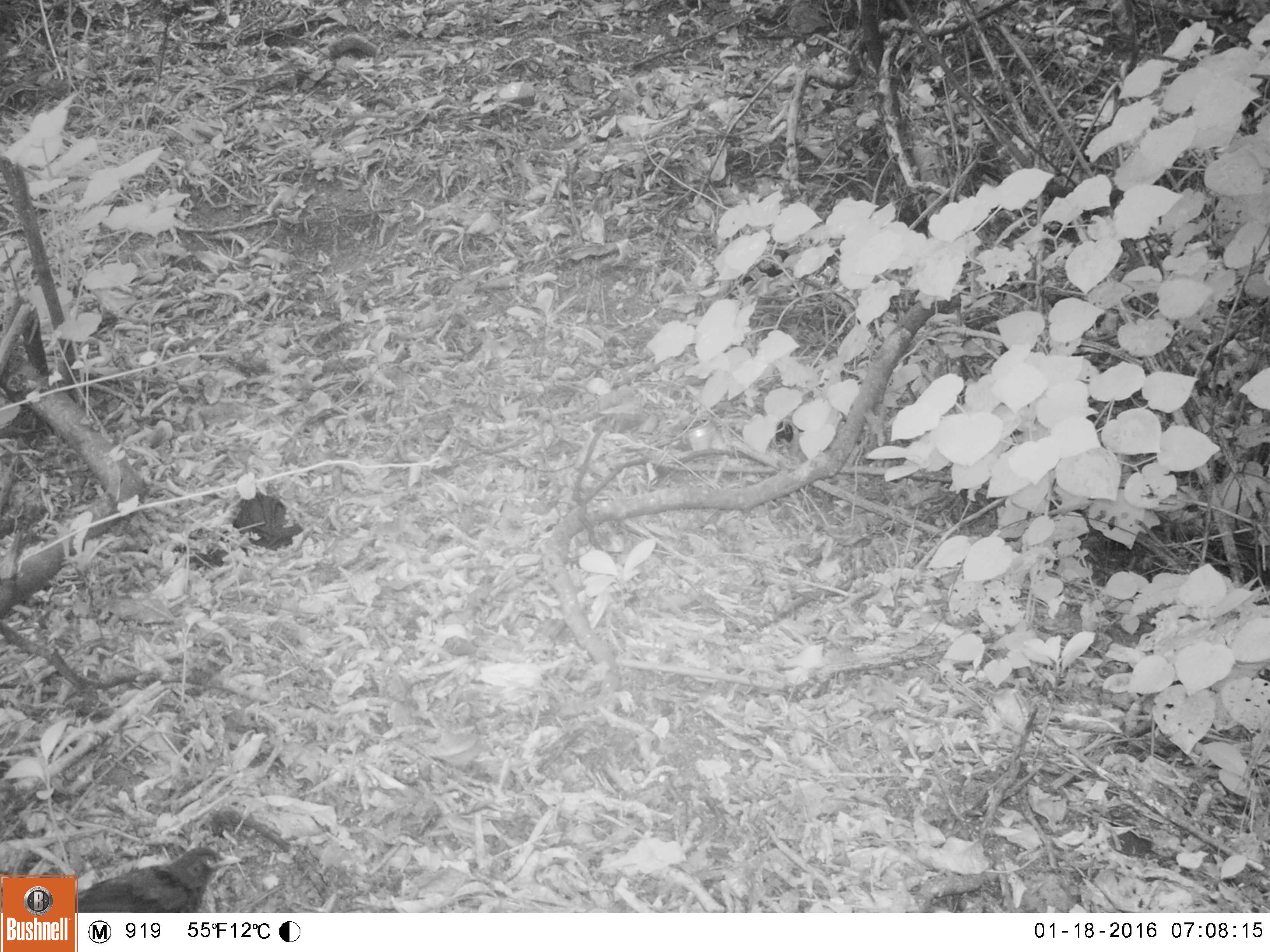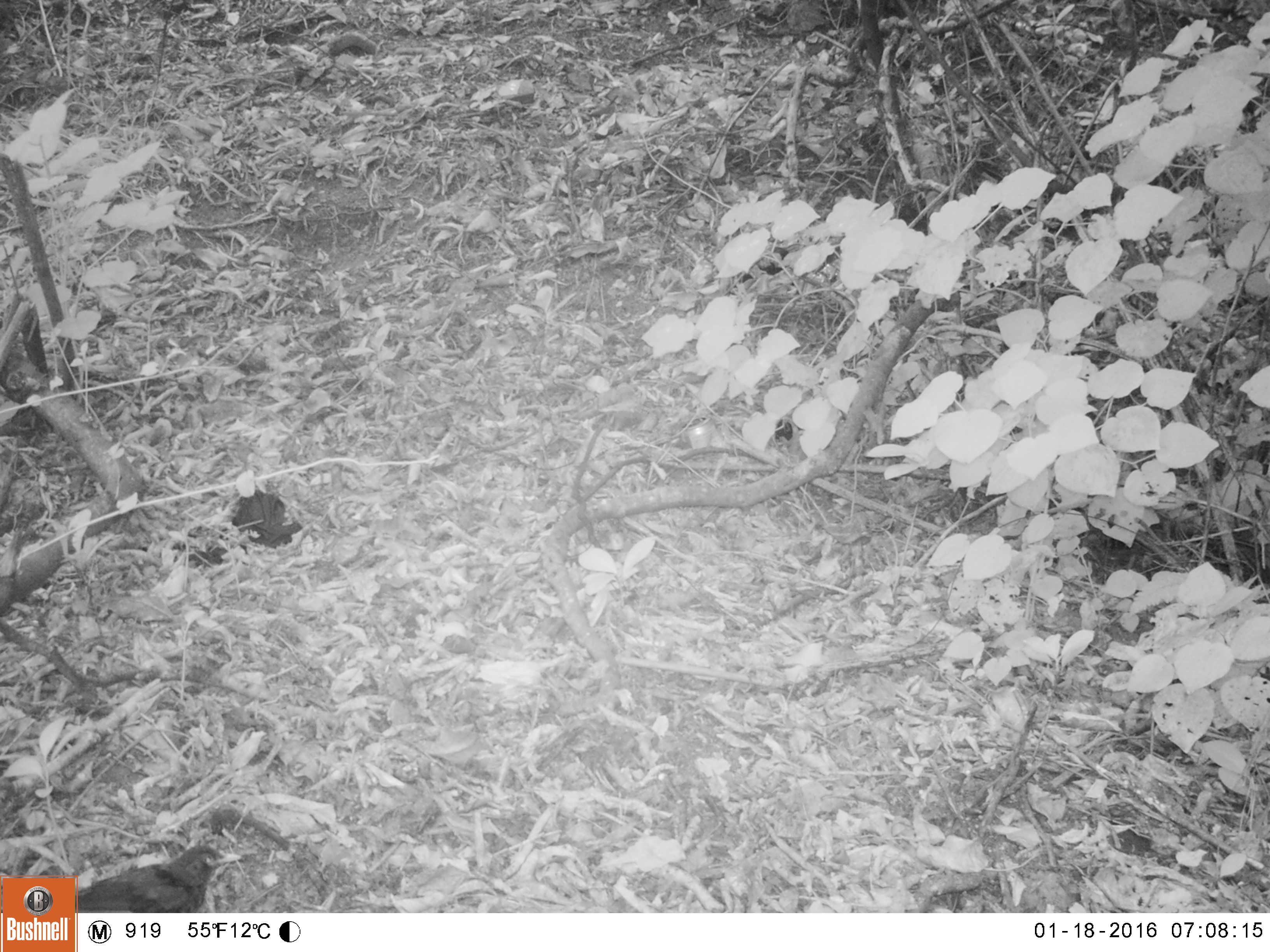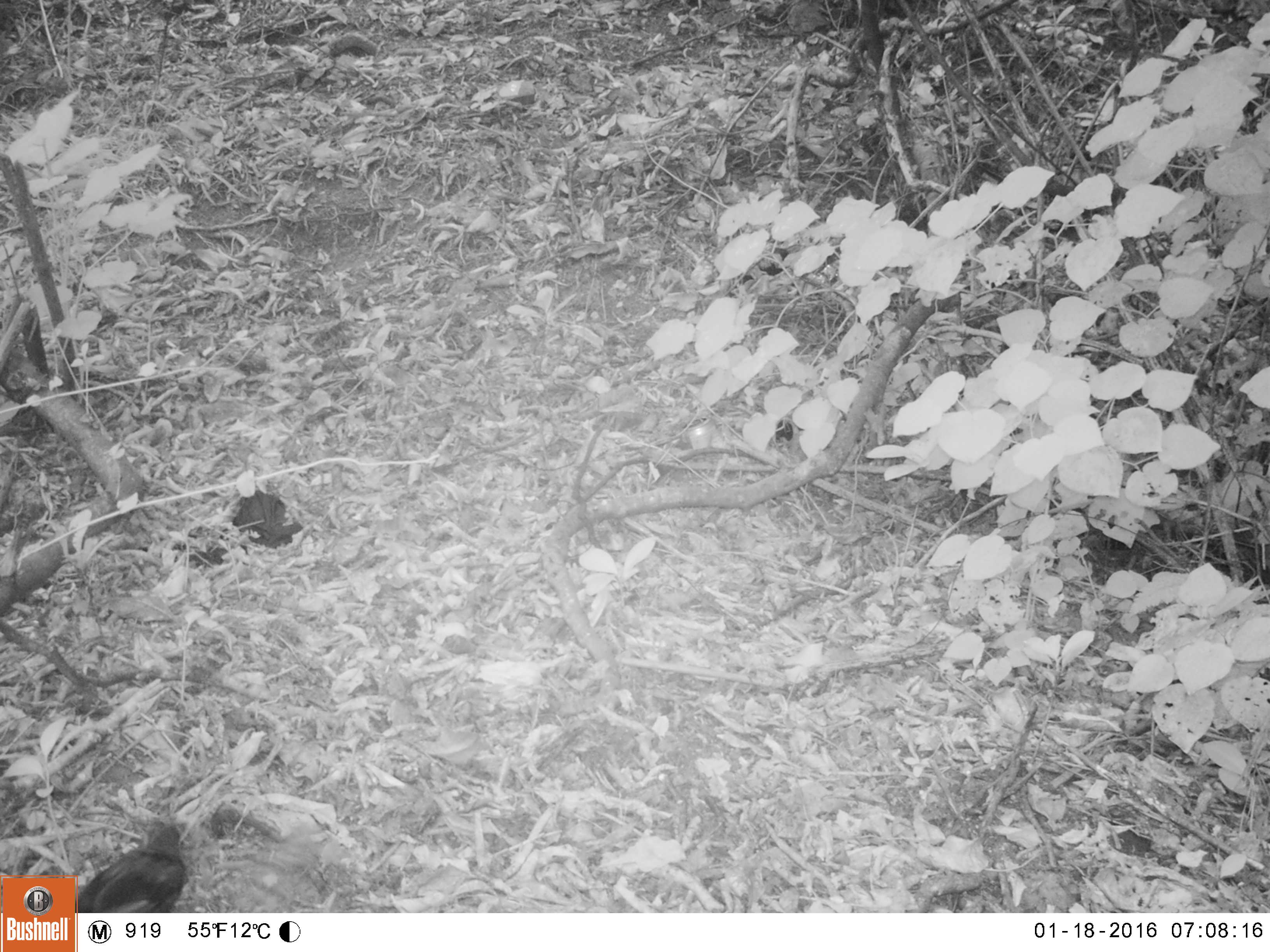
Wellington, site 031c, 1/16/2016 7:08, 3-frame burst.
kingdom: Animalia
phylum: Chordata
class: Aves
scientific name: Aves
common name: bird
Bird (Aves).